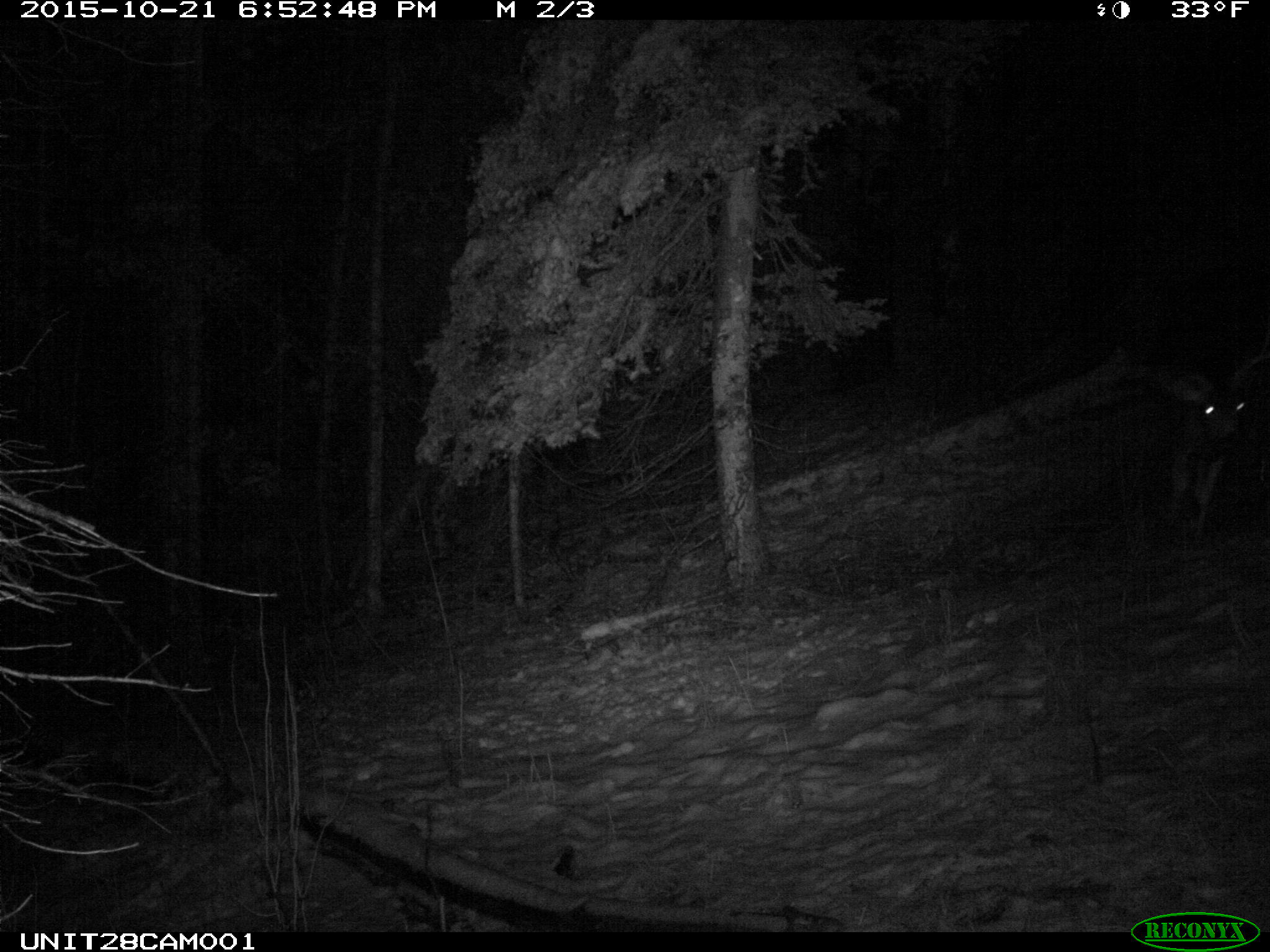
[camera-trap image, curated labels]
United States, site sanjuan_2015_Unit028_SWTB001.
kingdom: Animalia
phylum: Chordata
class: Mammalia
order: Artiodactyla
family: Cervidae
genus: Odocoileus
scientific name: Odocoileus hemionus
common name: mule deer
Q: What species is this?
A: Odocoileus hemionus (mule deer).